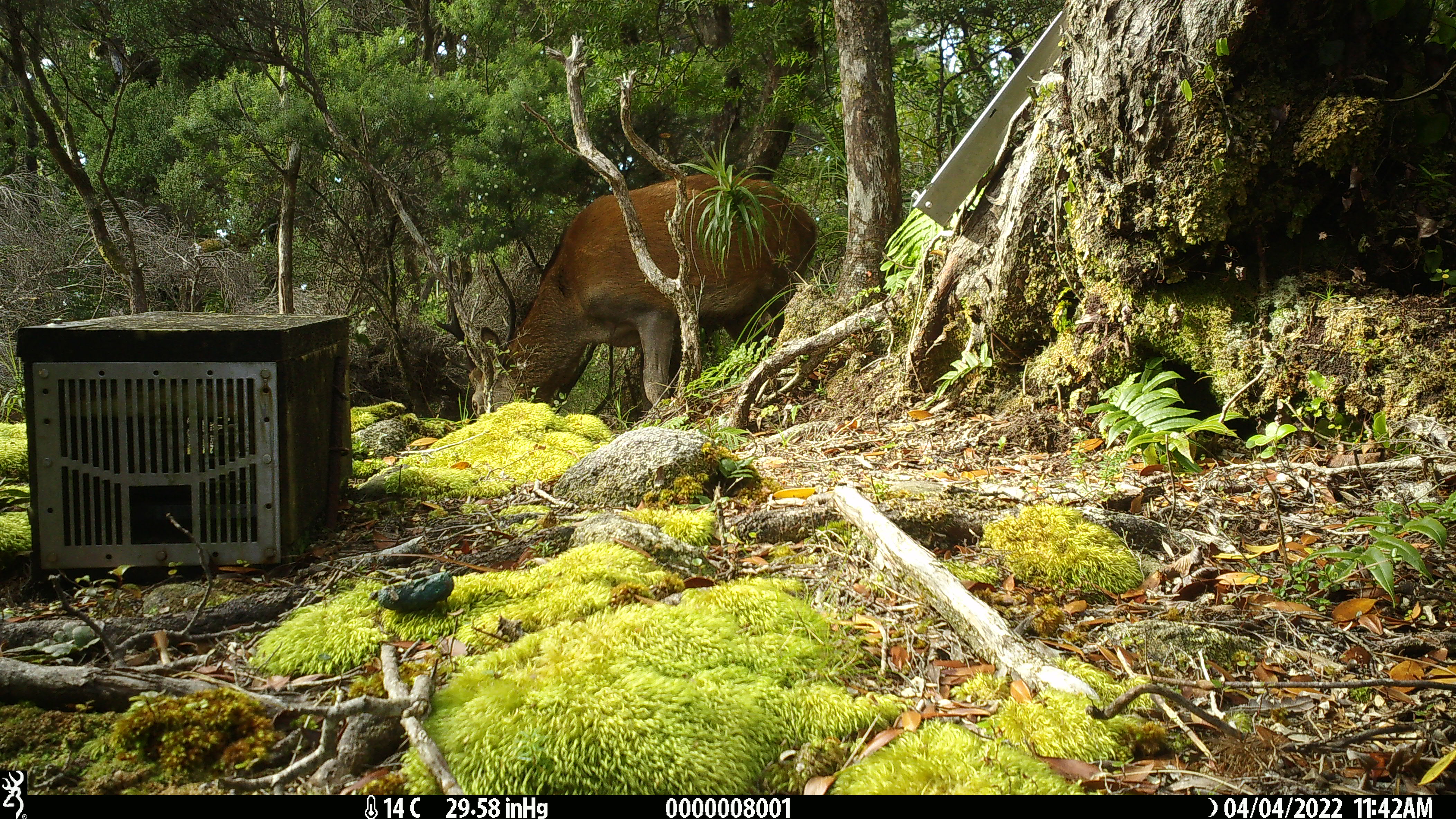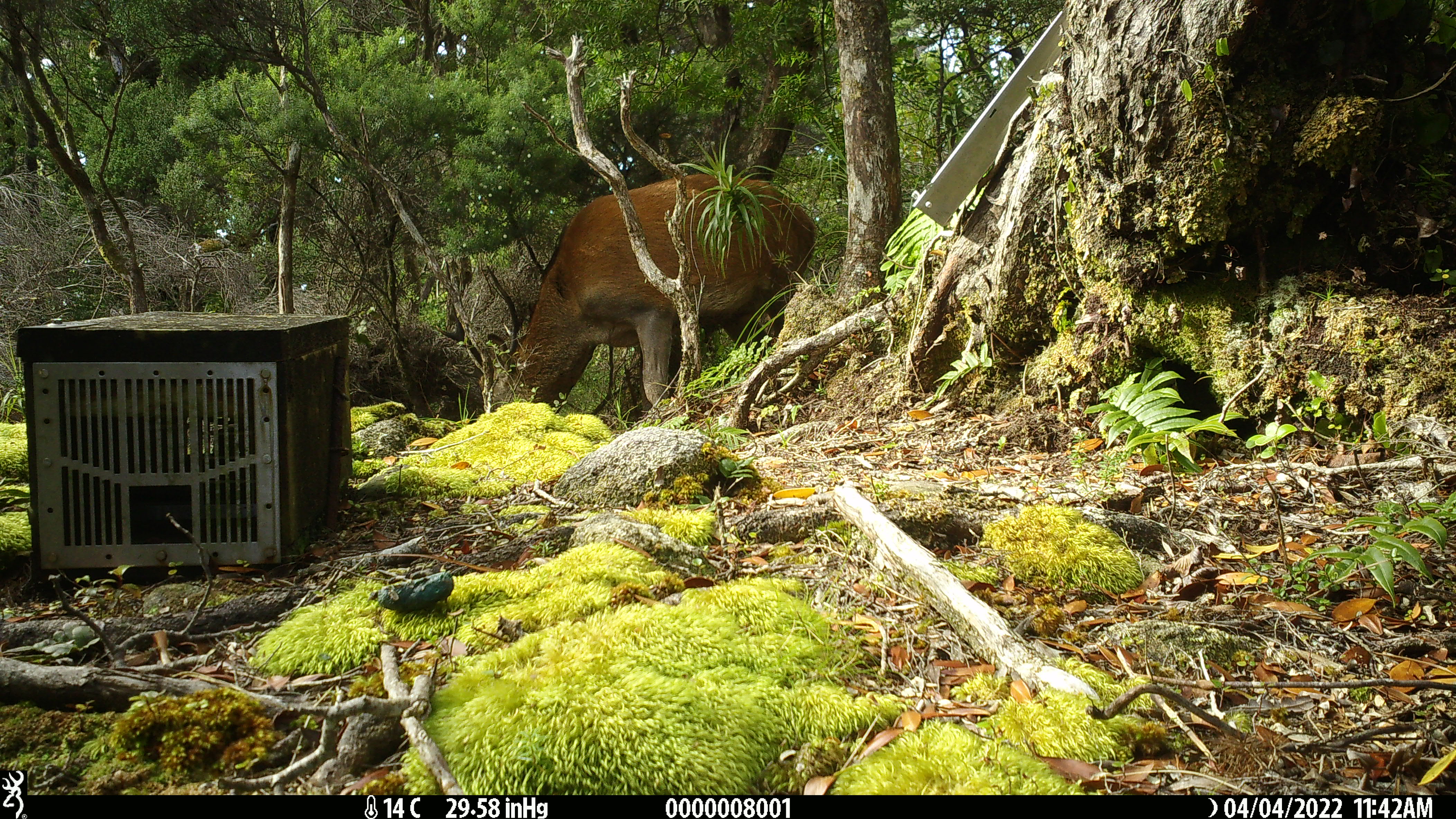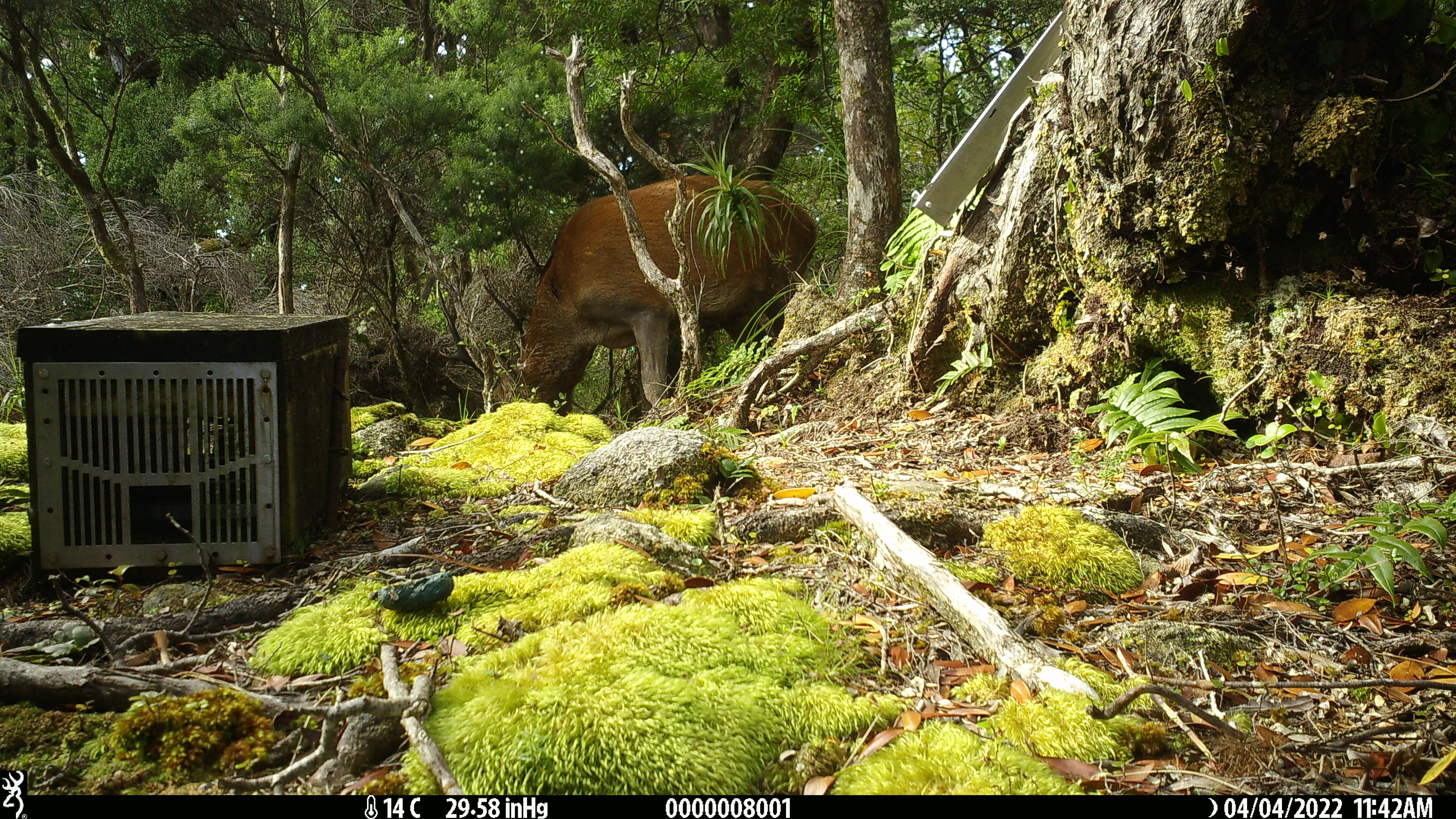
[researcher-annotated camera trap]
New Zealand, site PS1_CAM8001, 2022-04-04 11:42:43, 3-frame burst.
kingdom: Animalia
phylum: Chordata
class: Mammalia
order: Artiodactyla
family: Cervidae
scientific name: Cervidae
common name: deer